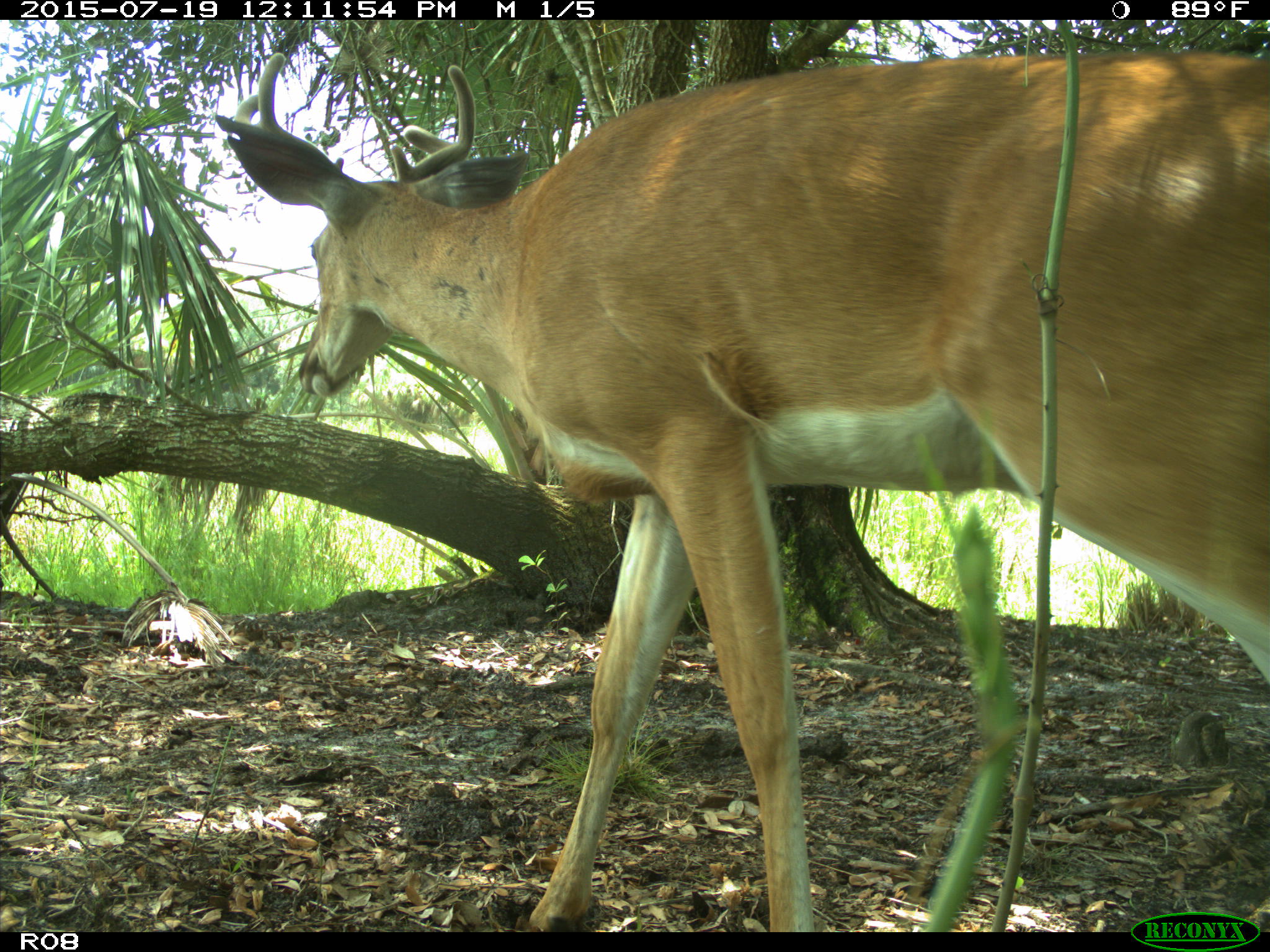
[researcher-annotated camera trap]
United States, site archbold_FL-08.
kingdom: Animalia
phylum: Chordata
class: Mammalia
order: Artiodactyla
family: Cervidae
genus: Odocoileus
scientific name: Odocoileus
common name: deer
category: unidentified deer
Unidentified deer (deer) (Odocoileus).